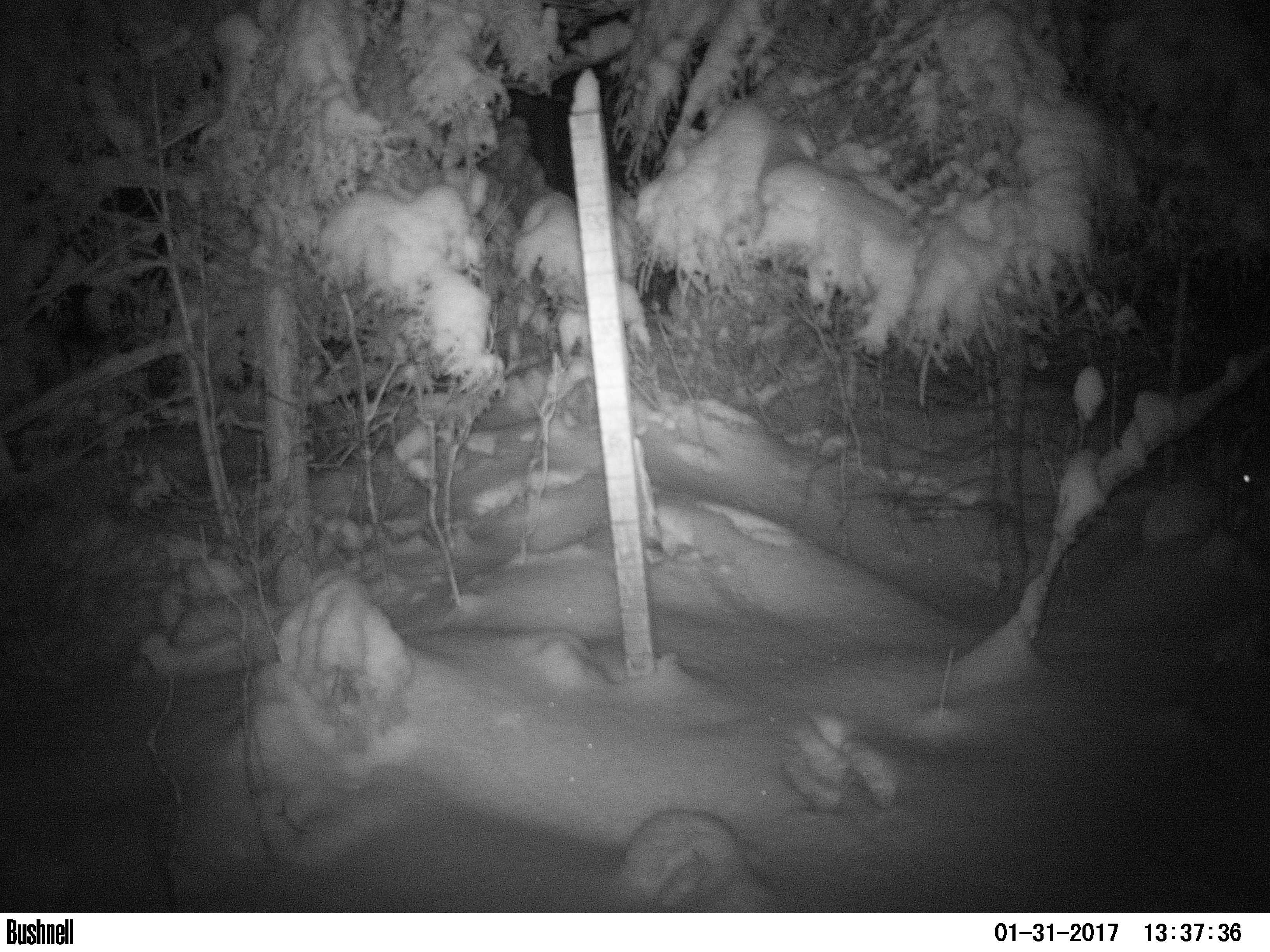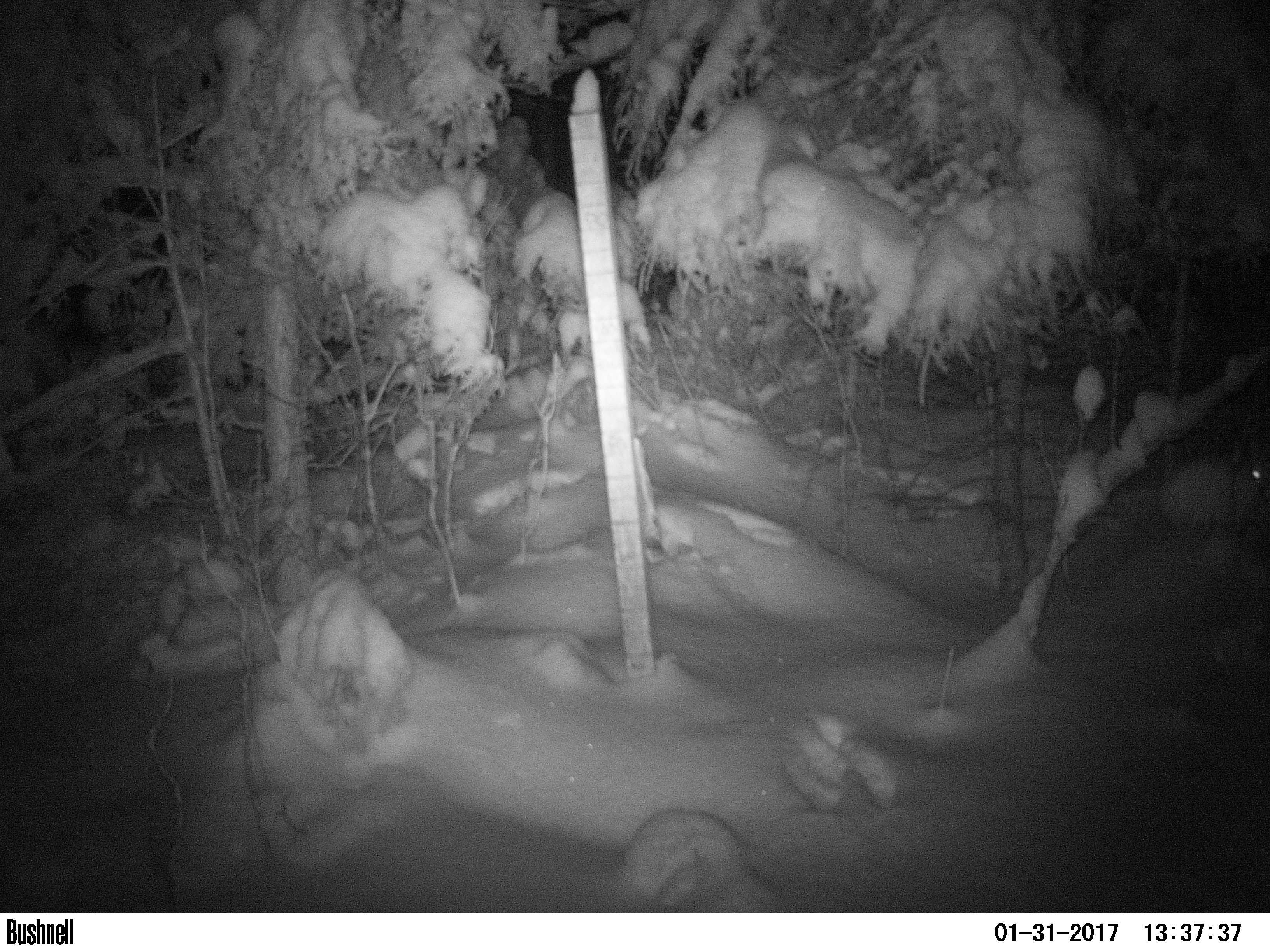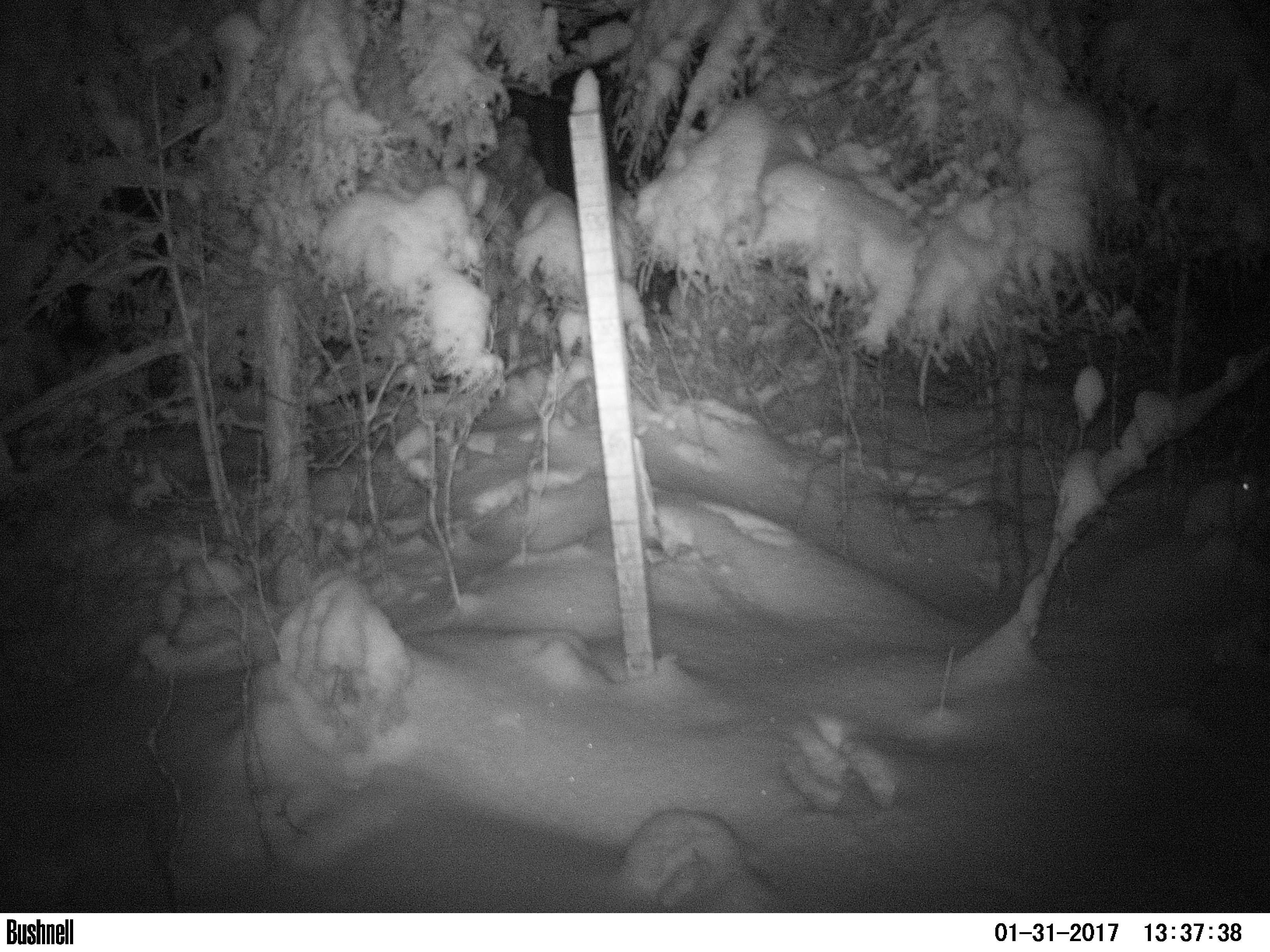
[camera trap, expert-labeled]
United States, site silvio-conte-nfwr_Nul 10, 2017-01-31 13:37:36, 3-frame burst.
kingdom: Animalia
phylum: Chordata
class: Mammalia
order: Lagomorpha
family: Leporidae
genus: Lepus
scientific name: Lepus americanus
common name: snowshoe hare